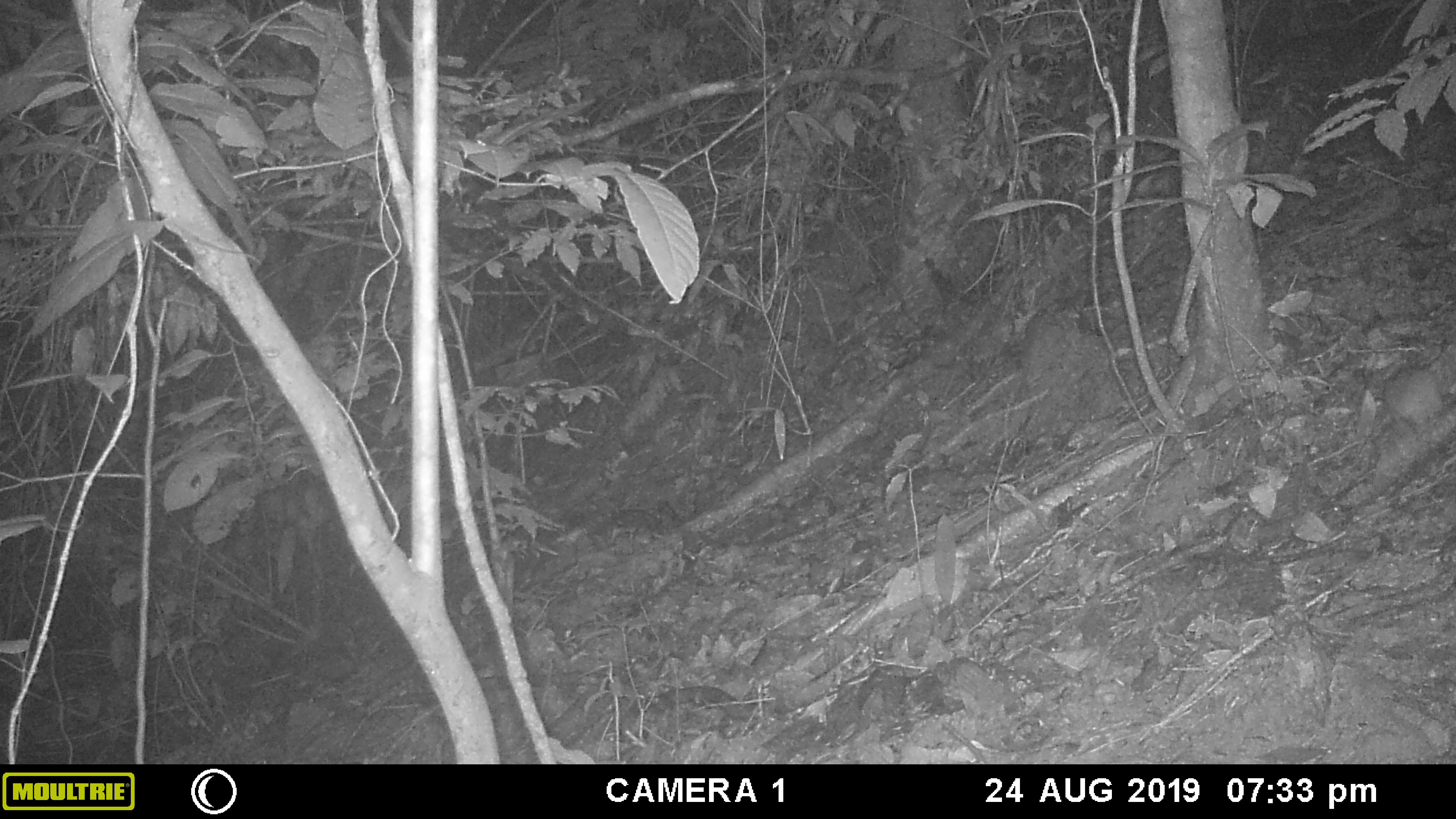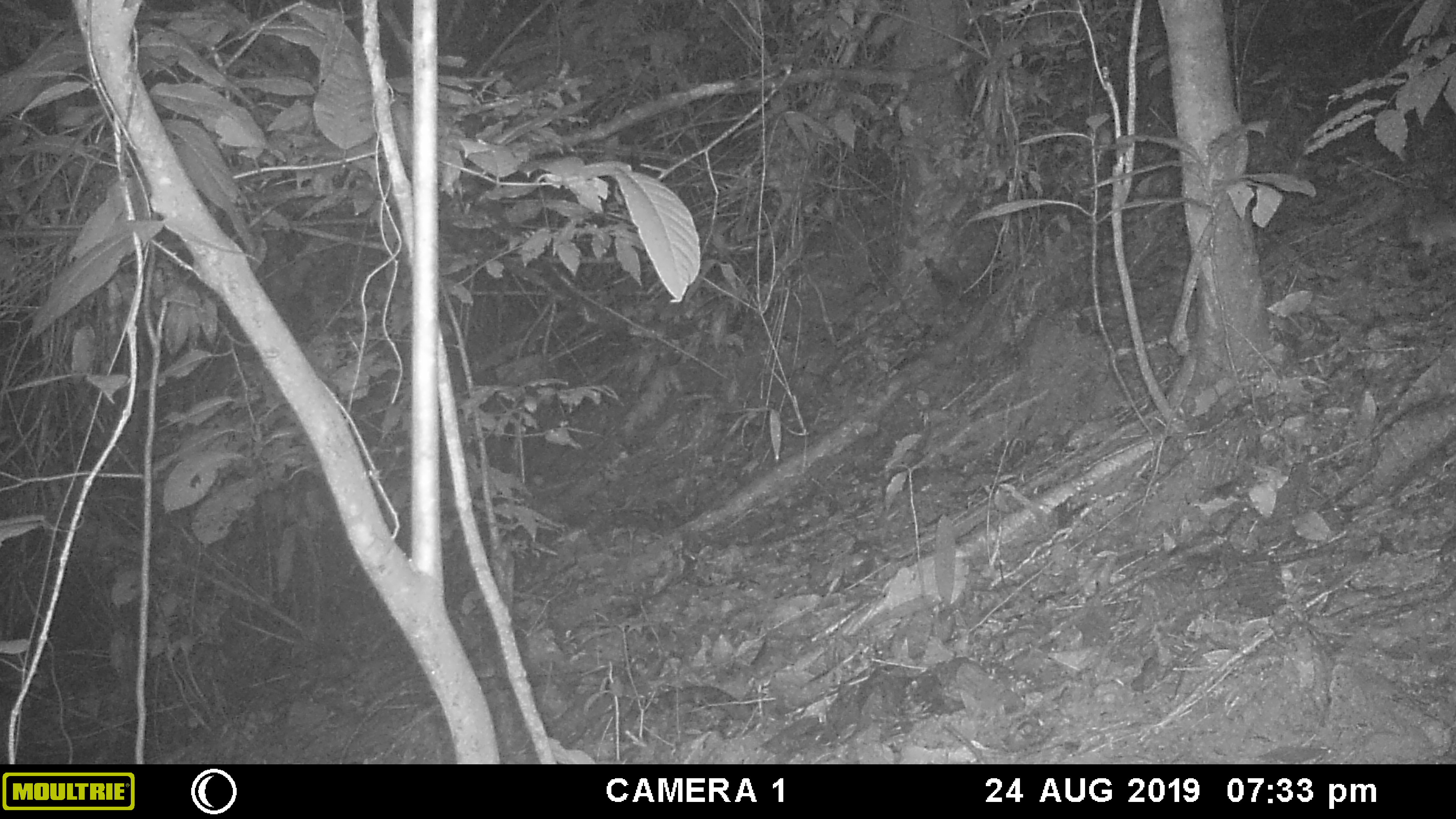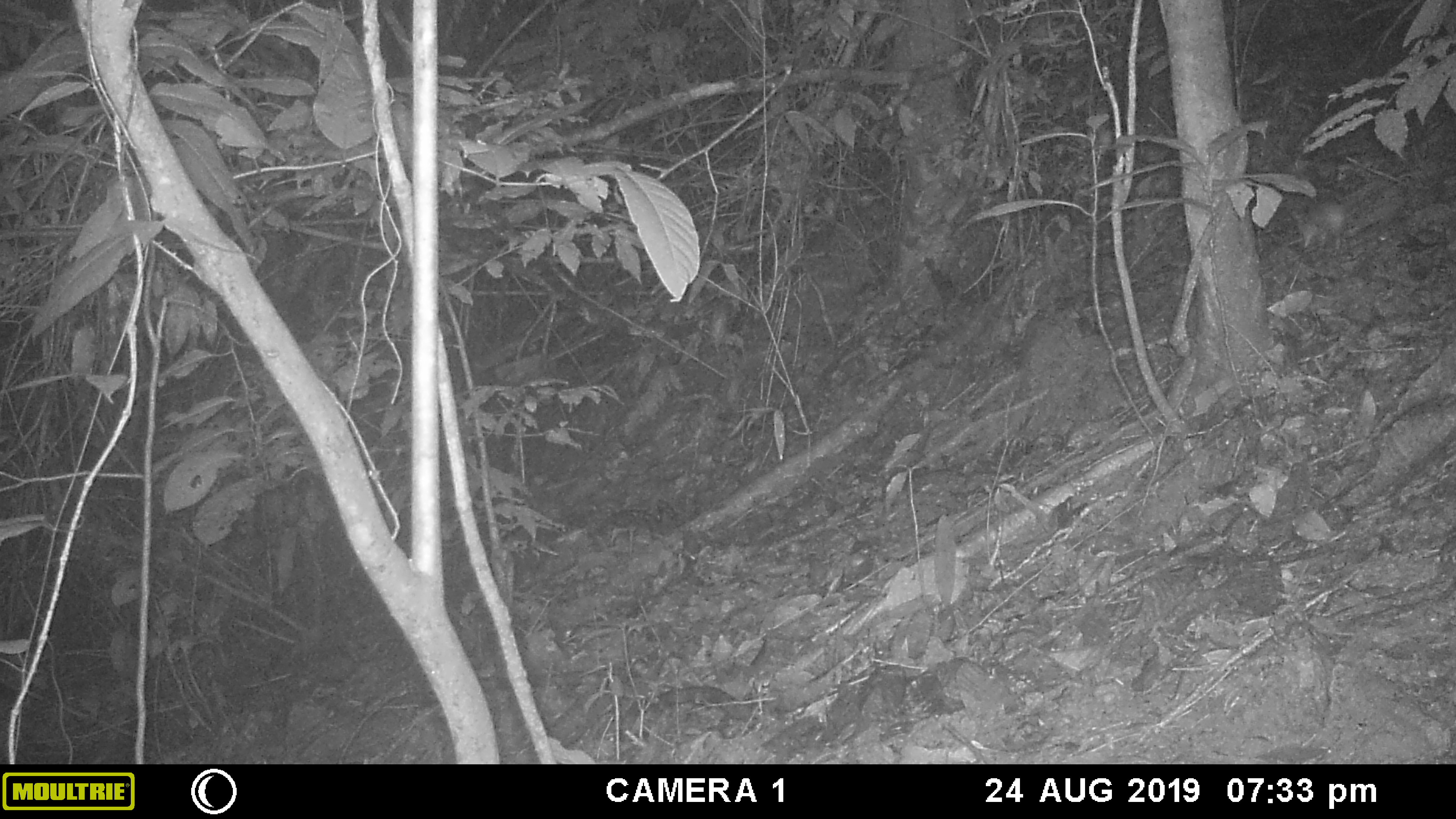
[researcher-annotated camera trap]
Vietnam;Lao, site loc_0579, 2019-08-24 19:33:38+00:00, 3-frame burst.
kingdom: Animalia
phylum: Chordata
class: Mammalia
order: Rodentia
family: Muridae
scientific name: Muridae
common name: old-world mice and rats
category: unidentified murid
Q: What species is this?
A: Unidentified murid (old-world mice and rats) (Muridae).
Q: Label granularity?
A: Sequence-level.